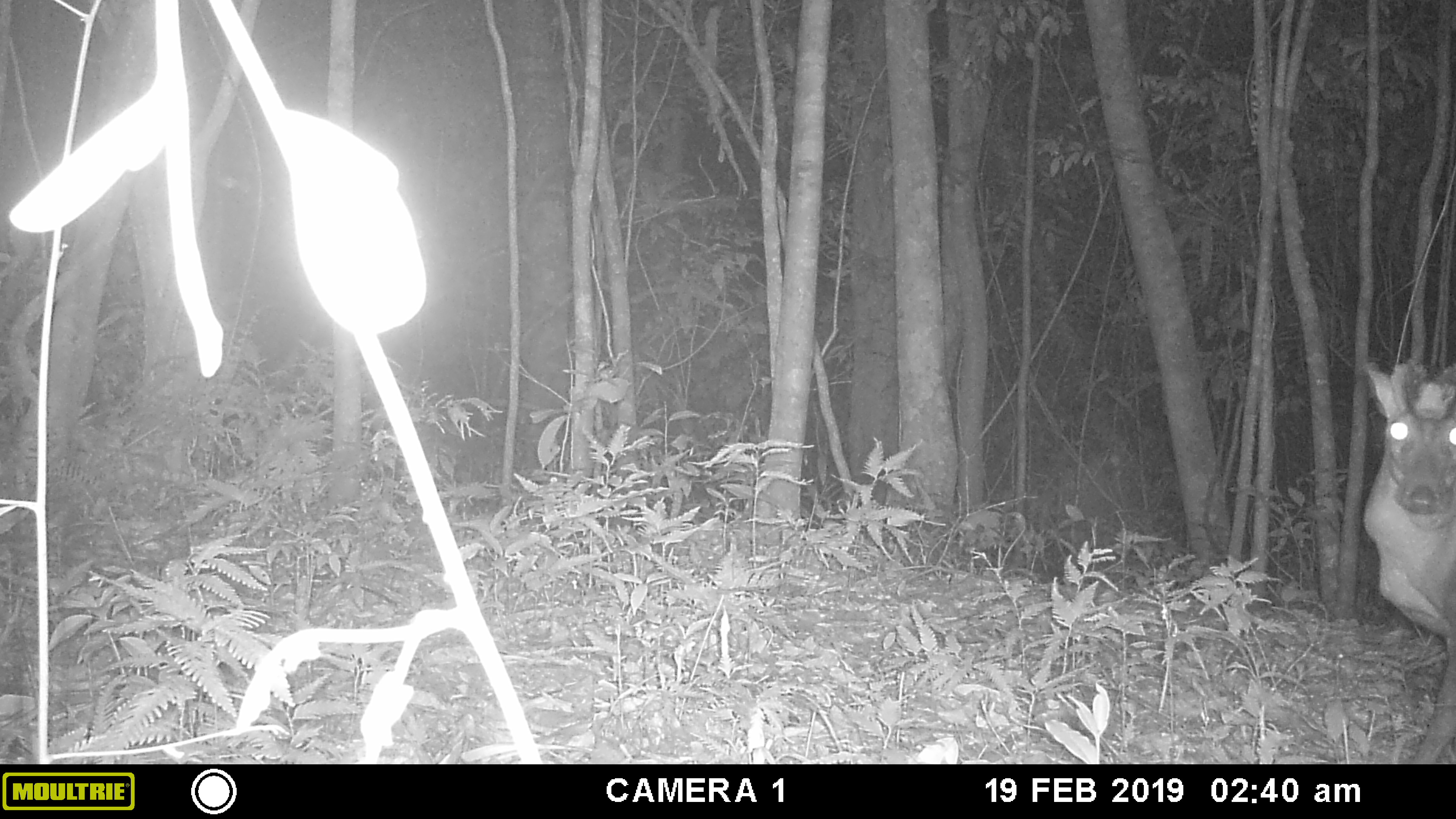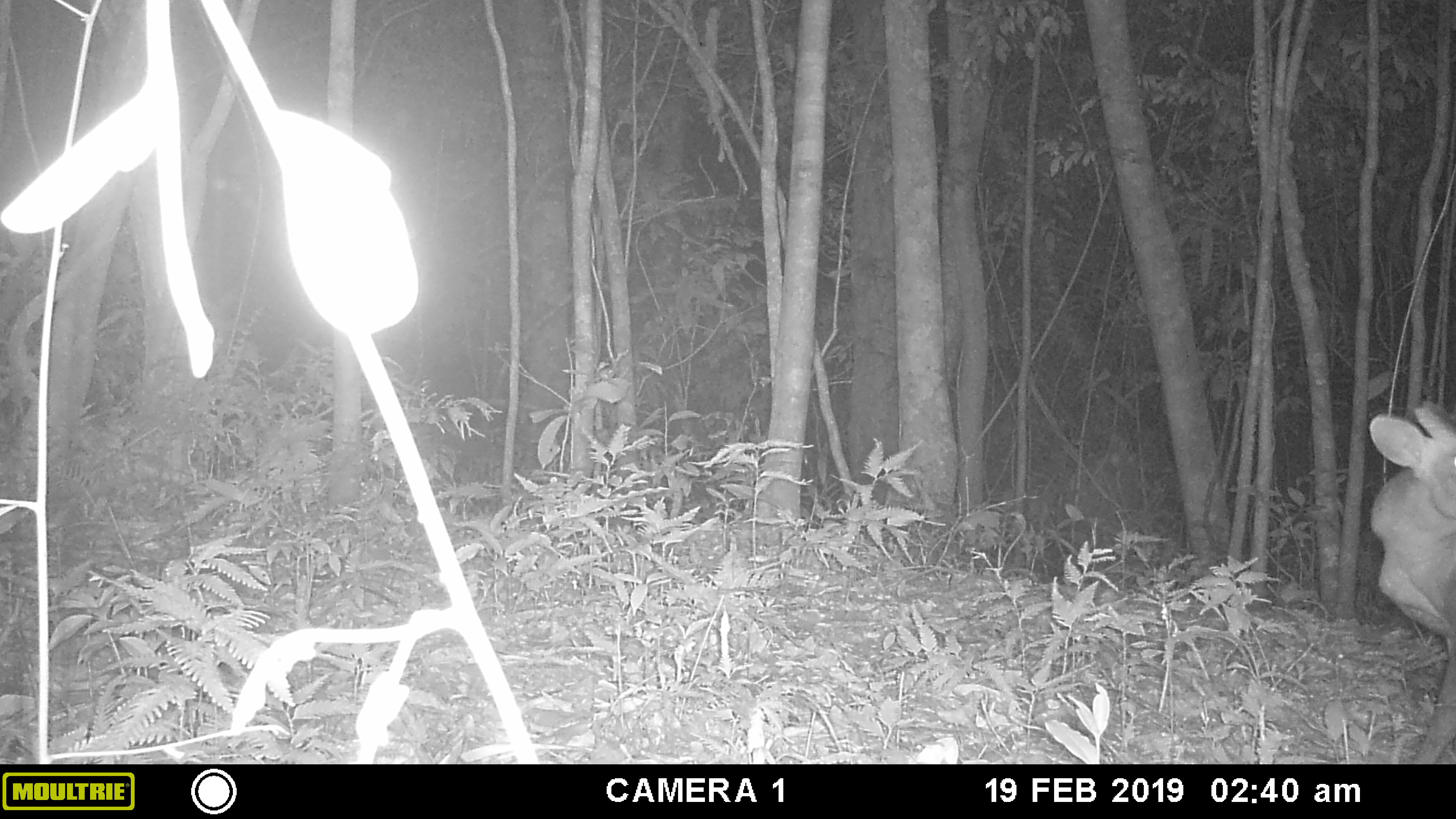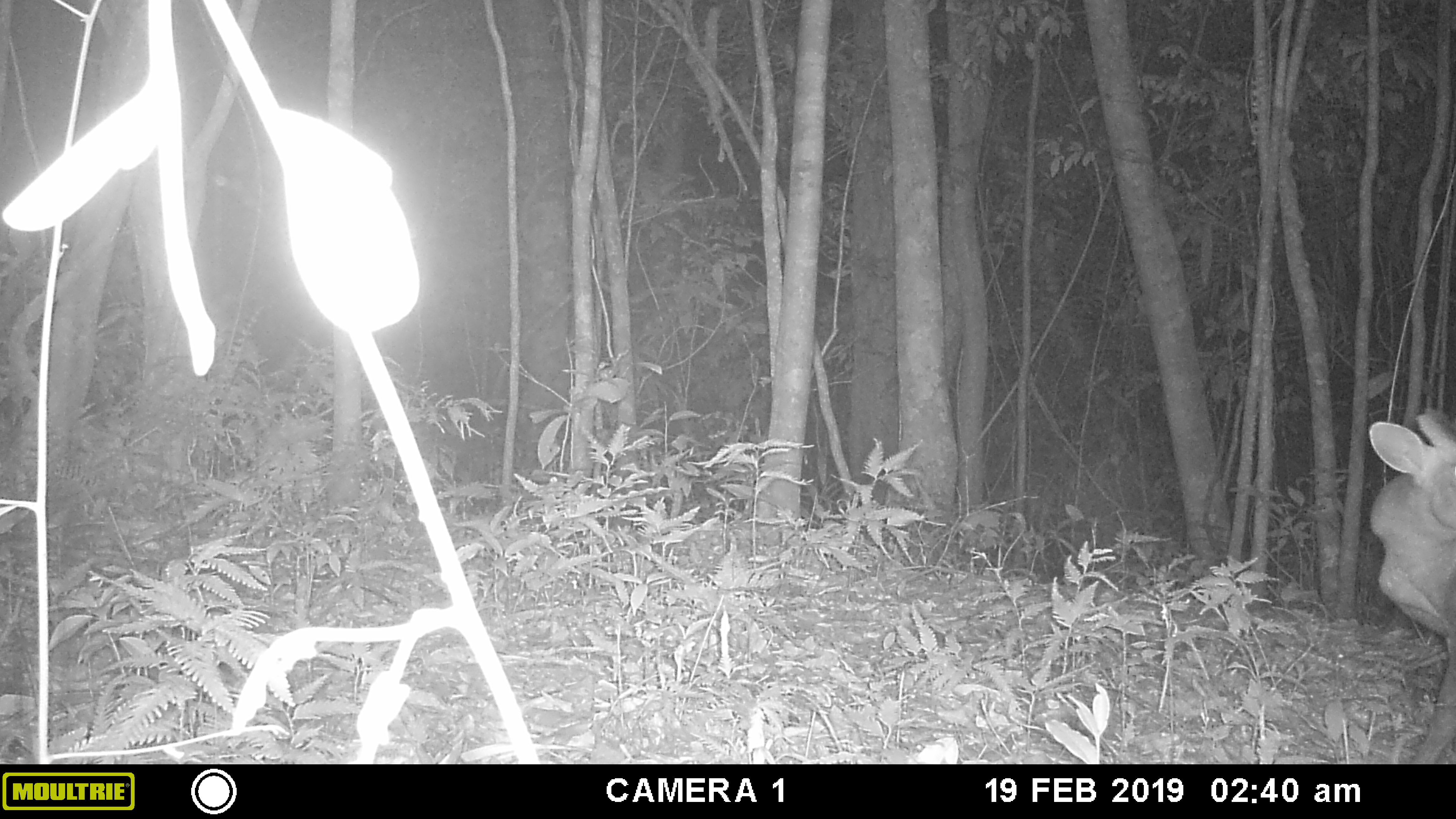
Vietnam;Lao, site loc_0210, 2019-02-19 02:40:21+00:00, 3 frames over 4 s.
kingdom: Animalia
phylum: Chordata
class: Mammalia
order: Artiodactyla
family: Cervidae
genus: Muntiacus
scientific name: Muntiacus rooseveltorum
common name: roosevelt's muntjac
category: roosevelts muntjac group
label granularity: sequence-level